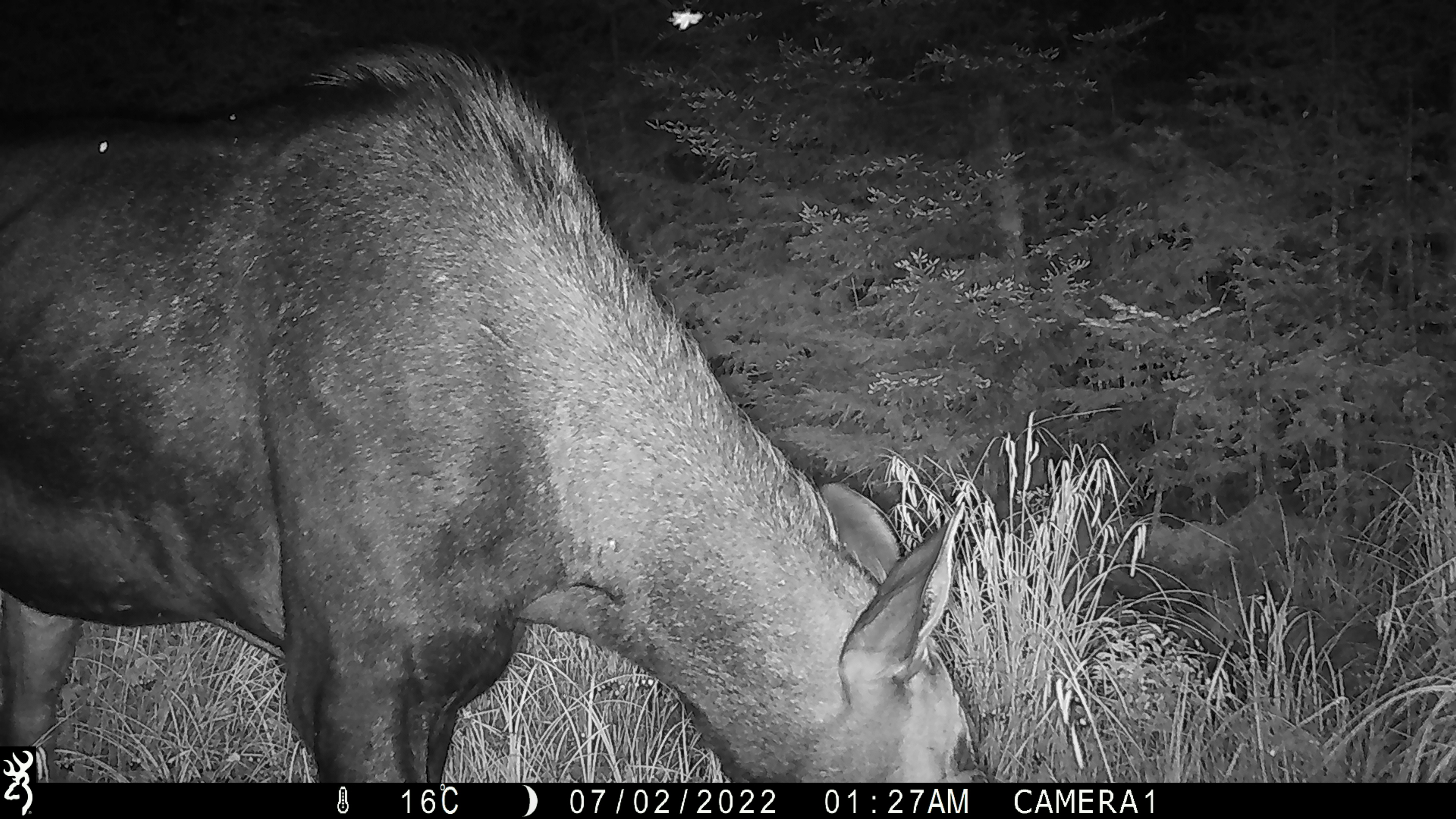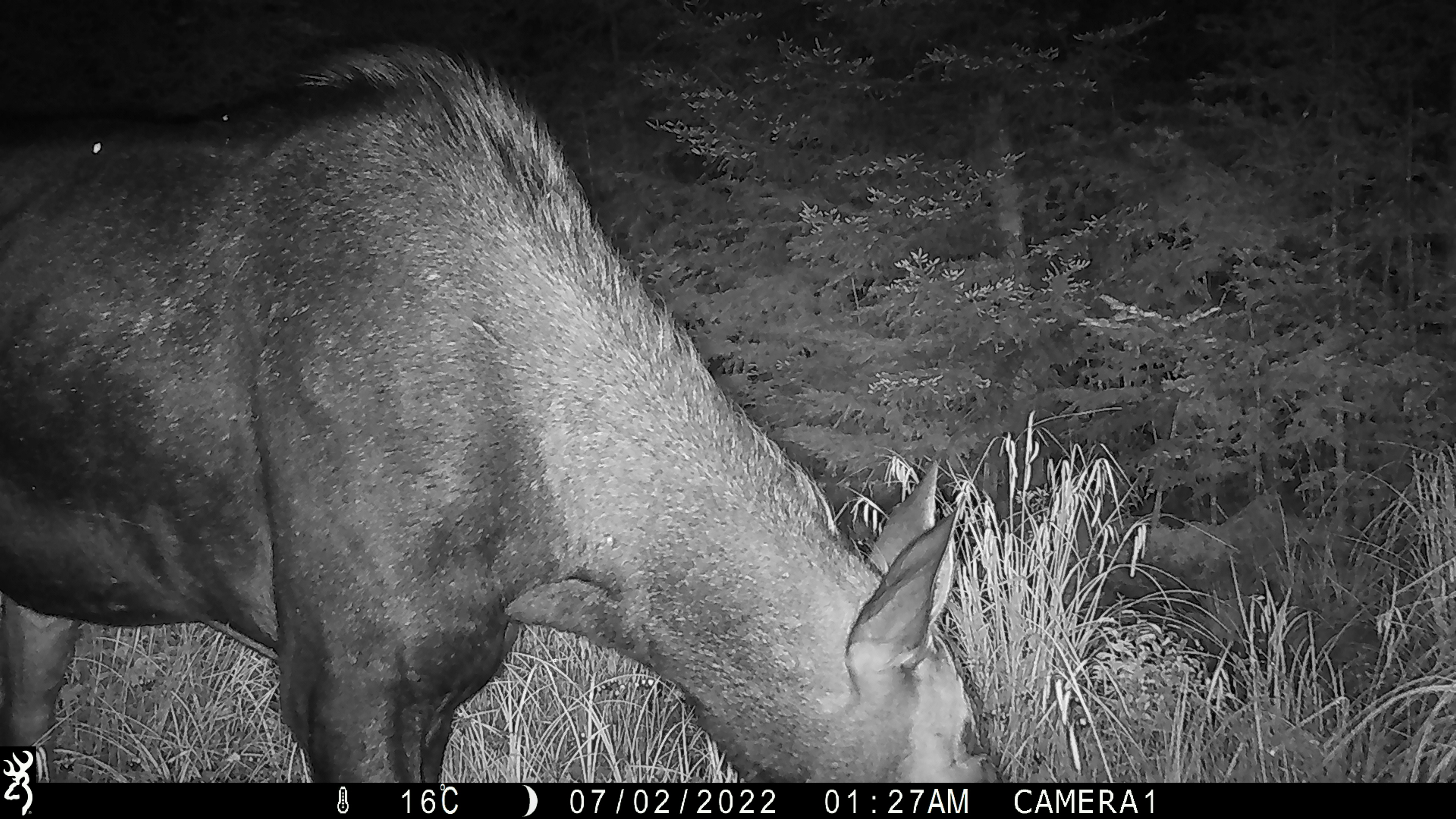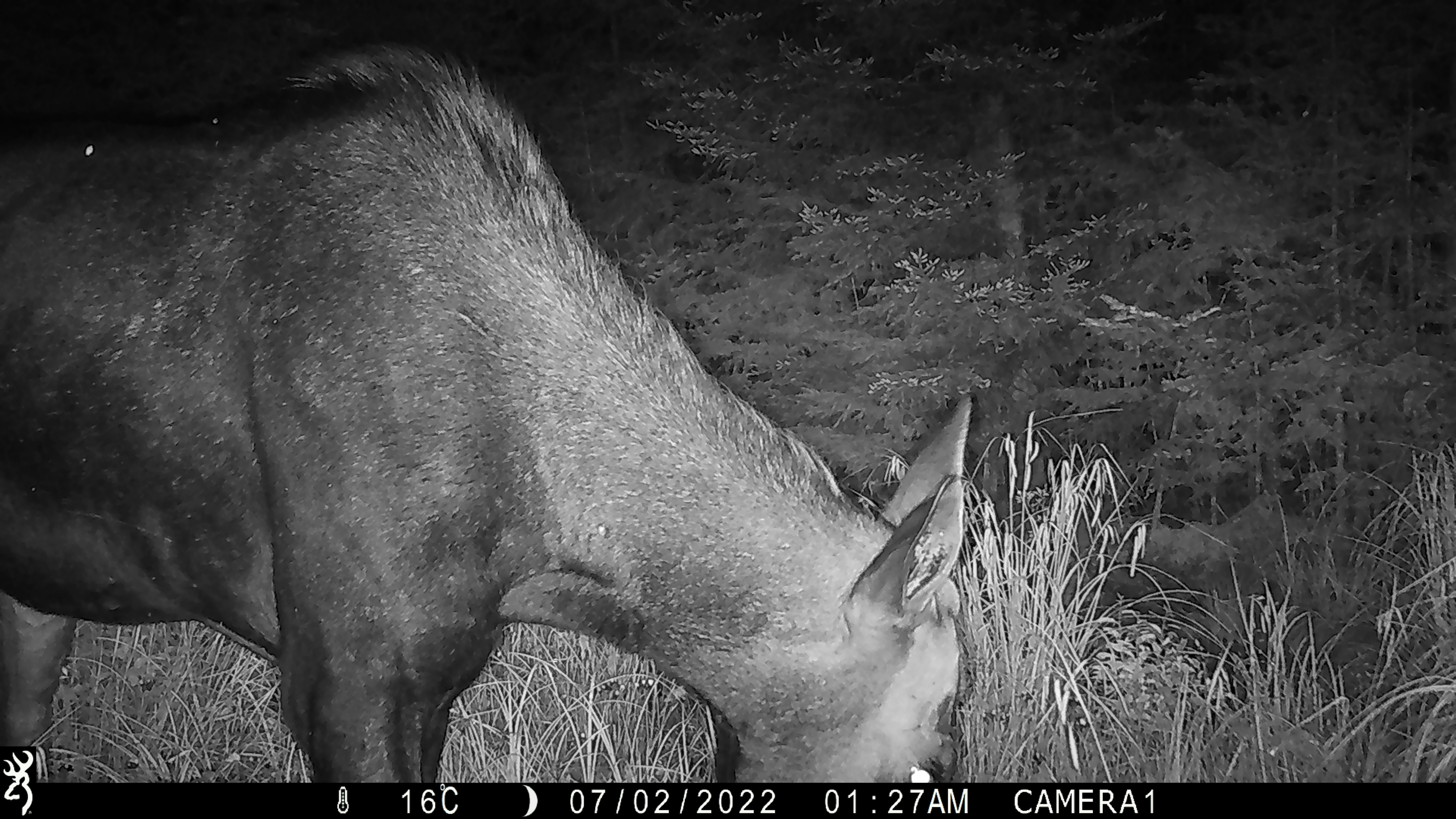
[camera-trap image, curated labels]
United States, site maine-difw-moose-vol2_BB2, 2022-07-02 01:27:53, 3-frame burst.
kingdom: Animalia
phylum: Chordata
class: Mammalia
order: Artiodactyla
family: Cervidae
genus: Alces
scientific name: Alces alces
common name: moose